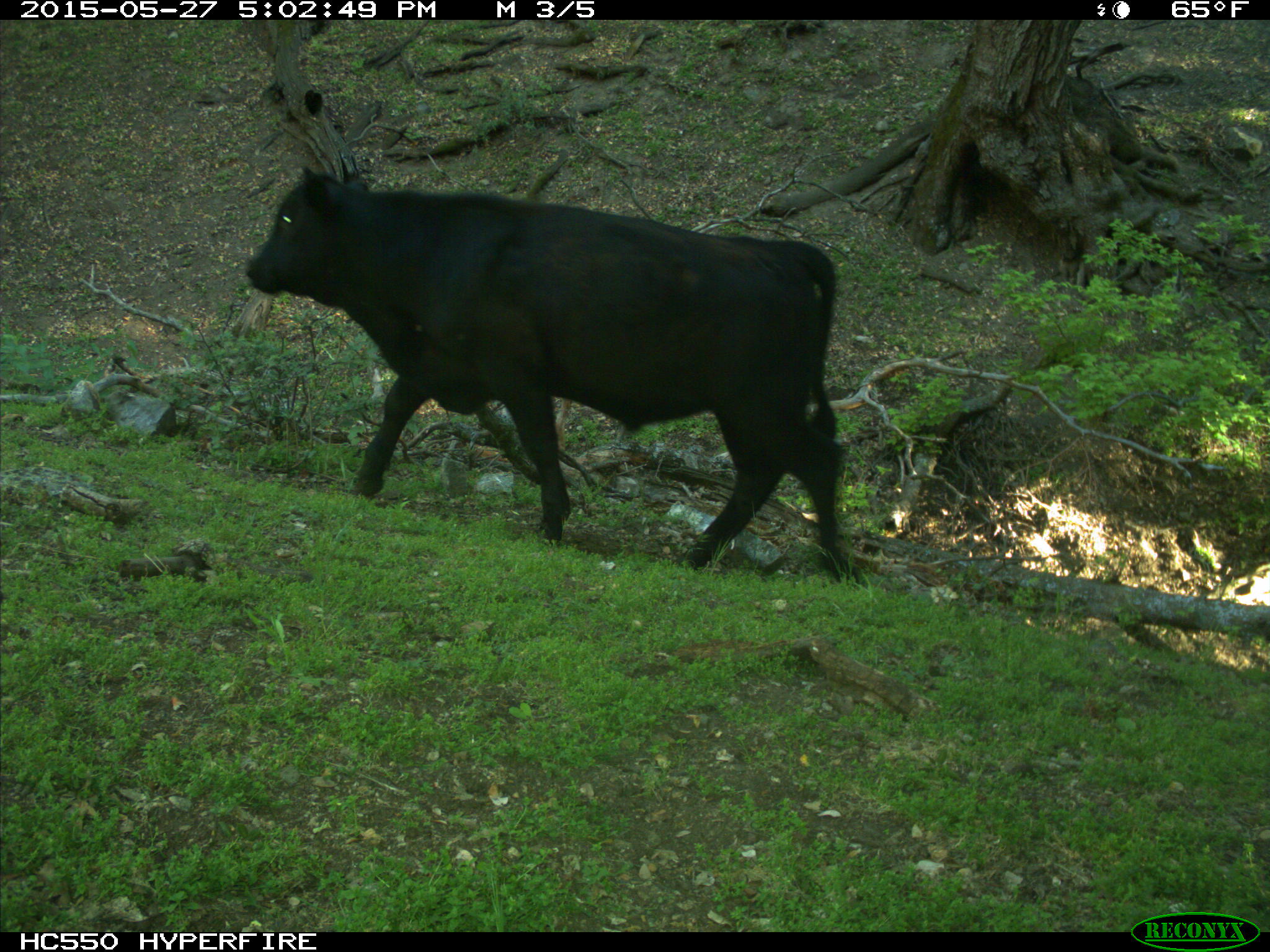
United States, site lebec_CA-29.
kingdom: Animalia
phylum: Chordata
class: Mammalia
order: Artiodactyla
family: Bovidae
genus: Bos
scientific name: Bos taurus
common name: domestic cow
Bos taurus (domestic cow).